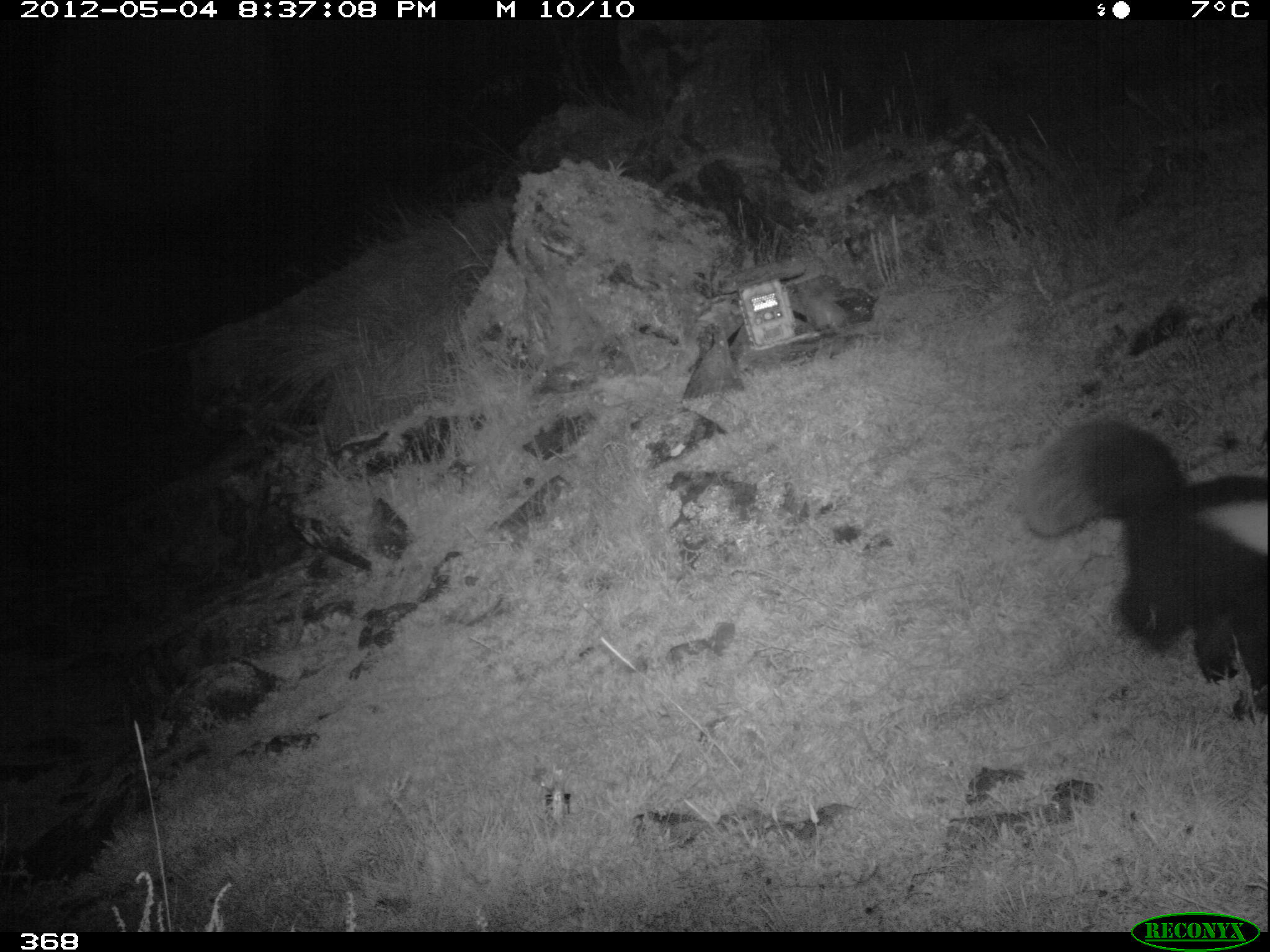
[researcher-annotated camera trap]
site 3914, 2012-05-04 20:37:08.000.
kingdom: Animalia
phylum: Chordata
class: Mammalia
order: Carnivora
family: Mephitidae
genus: Conepatus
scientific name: Conepatus chinga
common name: molina's hog-nosed skunk